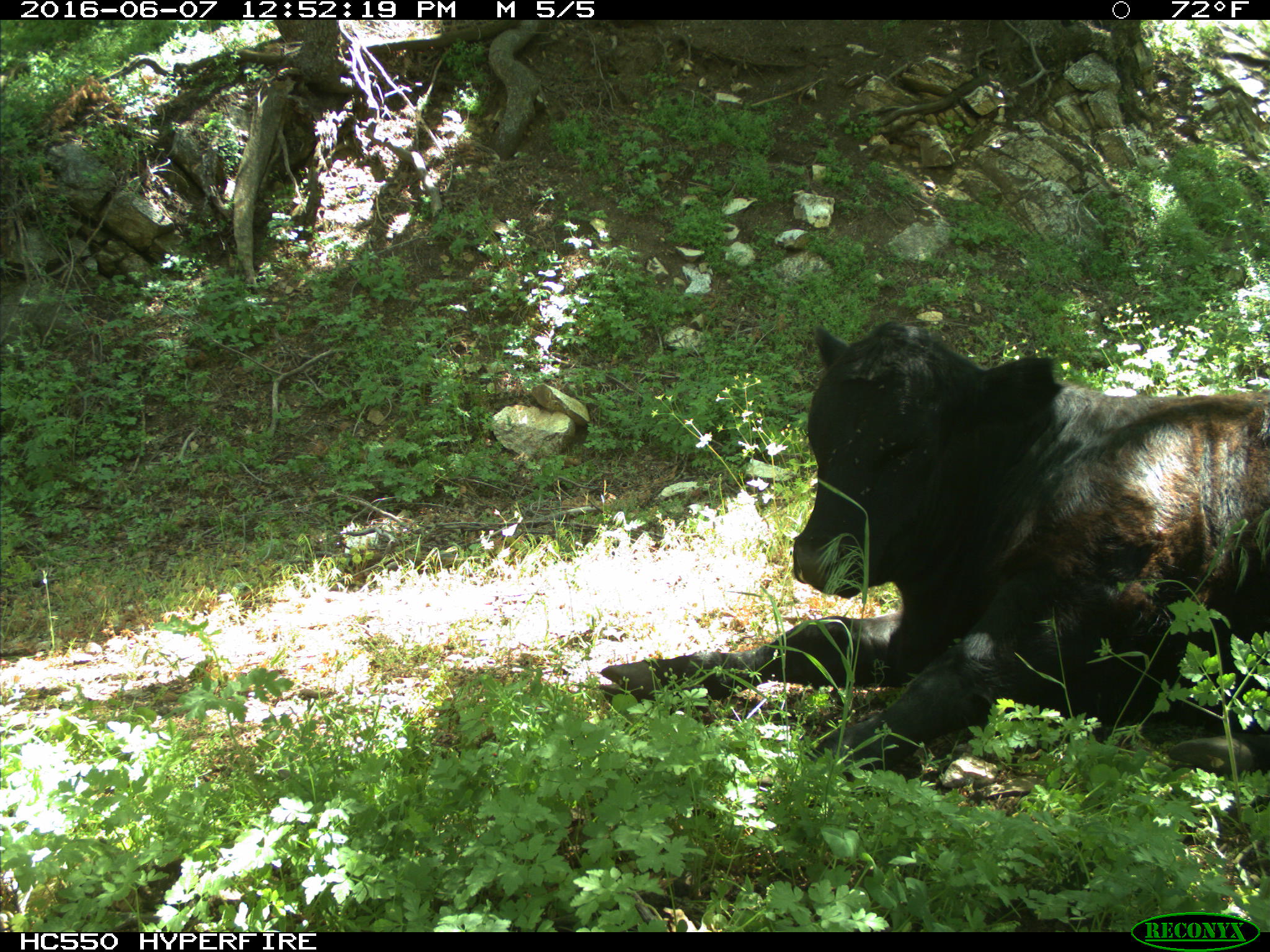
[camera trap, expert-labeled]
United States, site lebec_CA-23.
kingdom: Animalia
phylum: Chordata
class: Mammalia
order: Artiodactyla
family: Bovidae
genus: Bos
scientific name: Bos taurus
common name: domestic cow